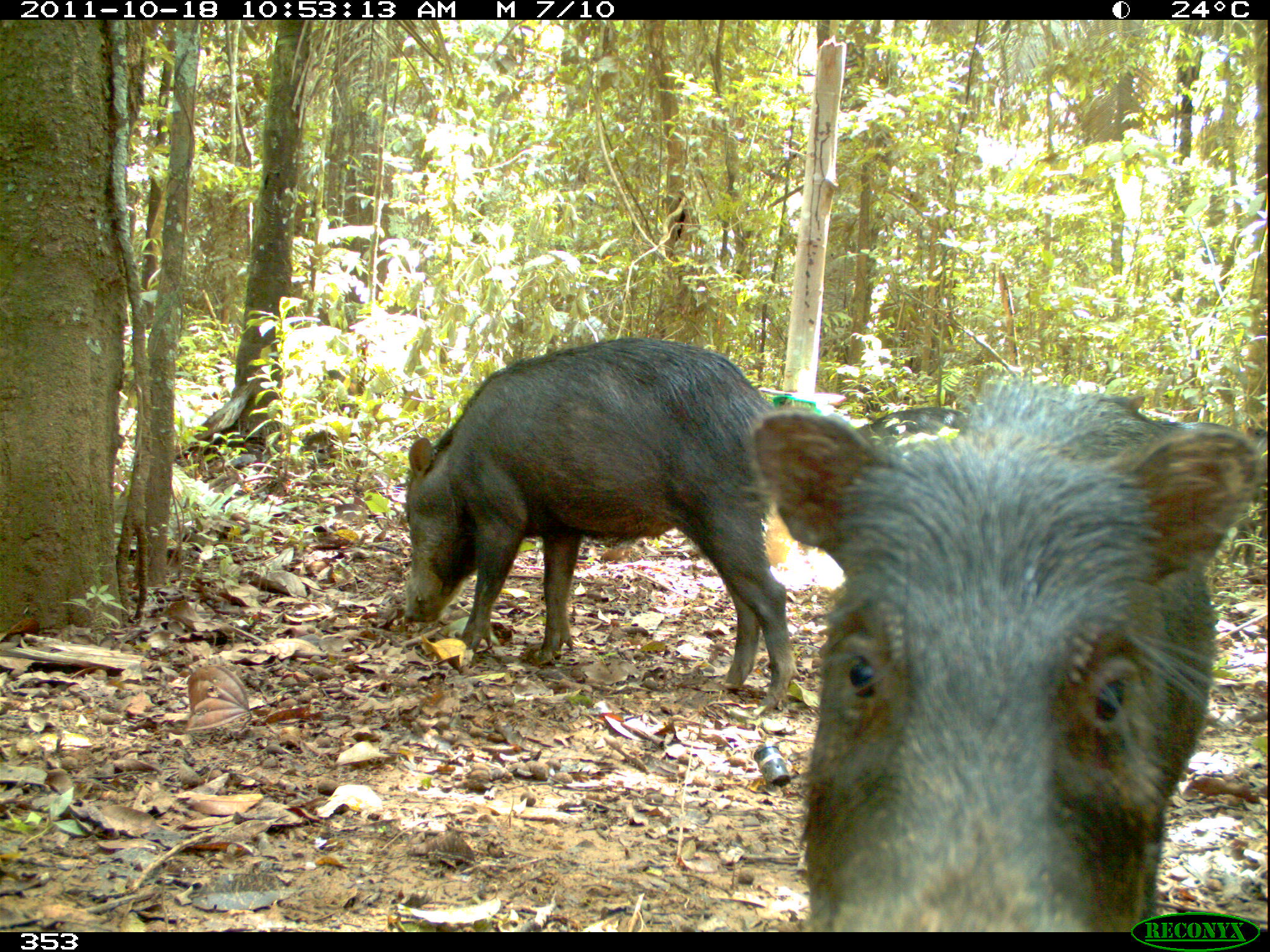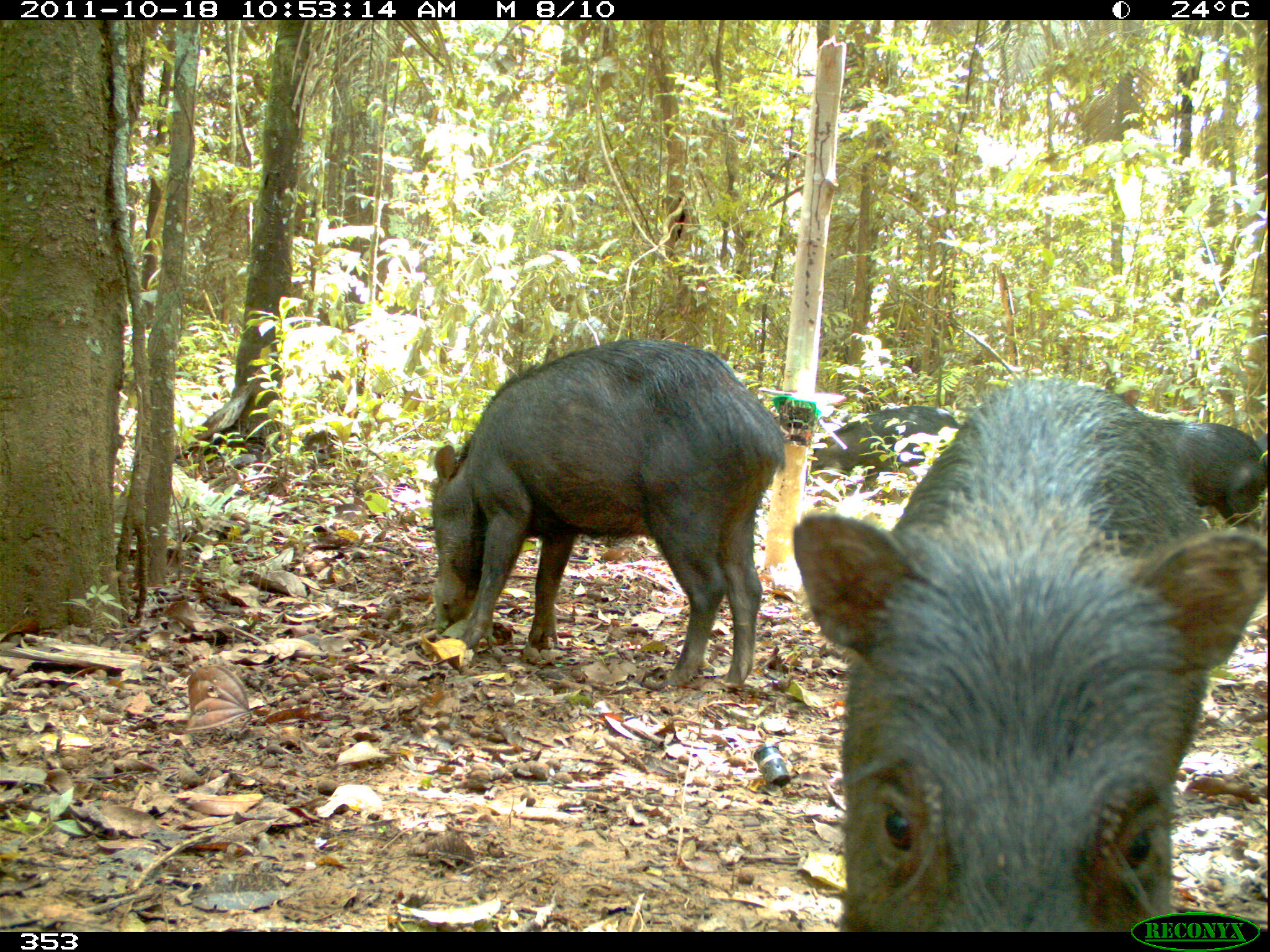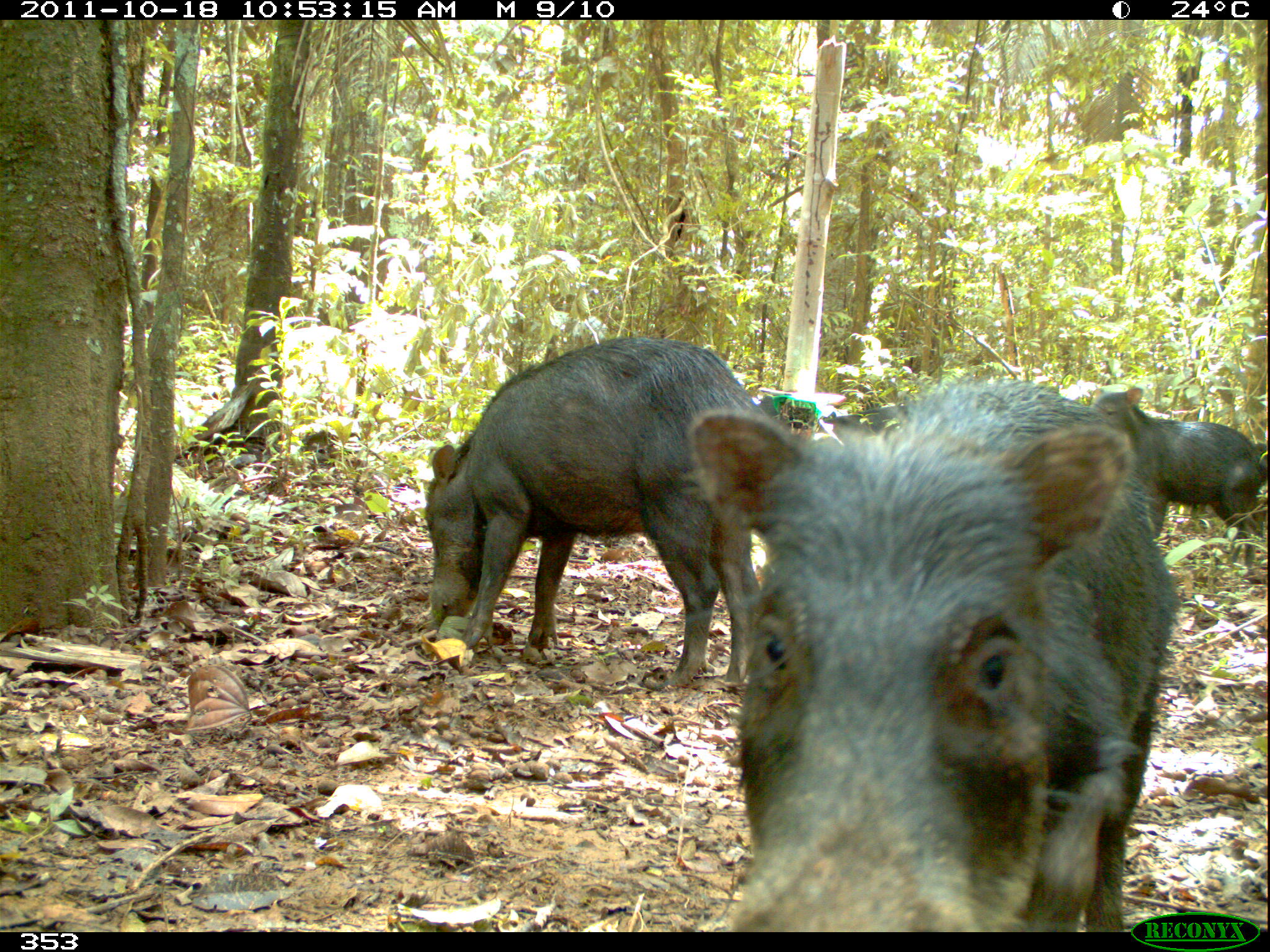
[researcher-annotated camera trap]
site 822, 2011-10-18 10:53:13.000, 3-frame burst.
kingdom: Animalia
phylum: Chordata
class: Mammalia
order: Artiodactyla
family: Tayassuidae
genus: Tayassu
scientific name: Tayassu pecari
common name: white-lipped peccary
Tayassu pecari (white-lipped peccary).